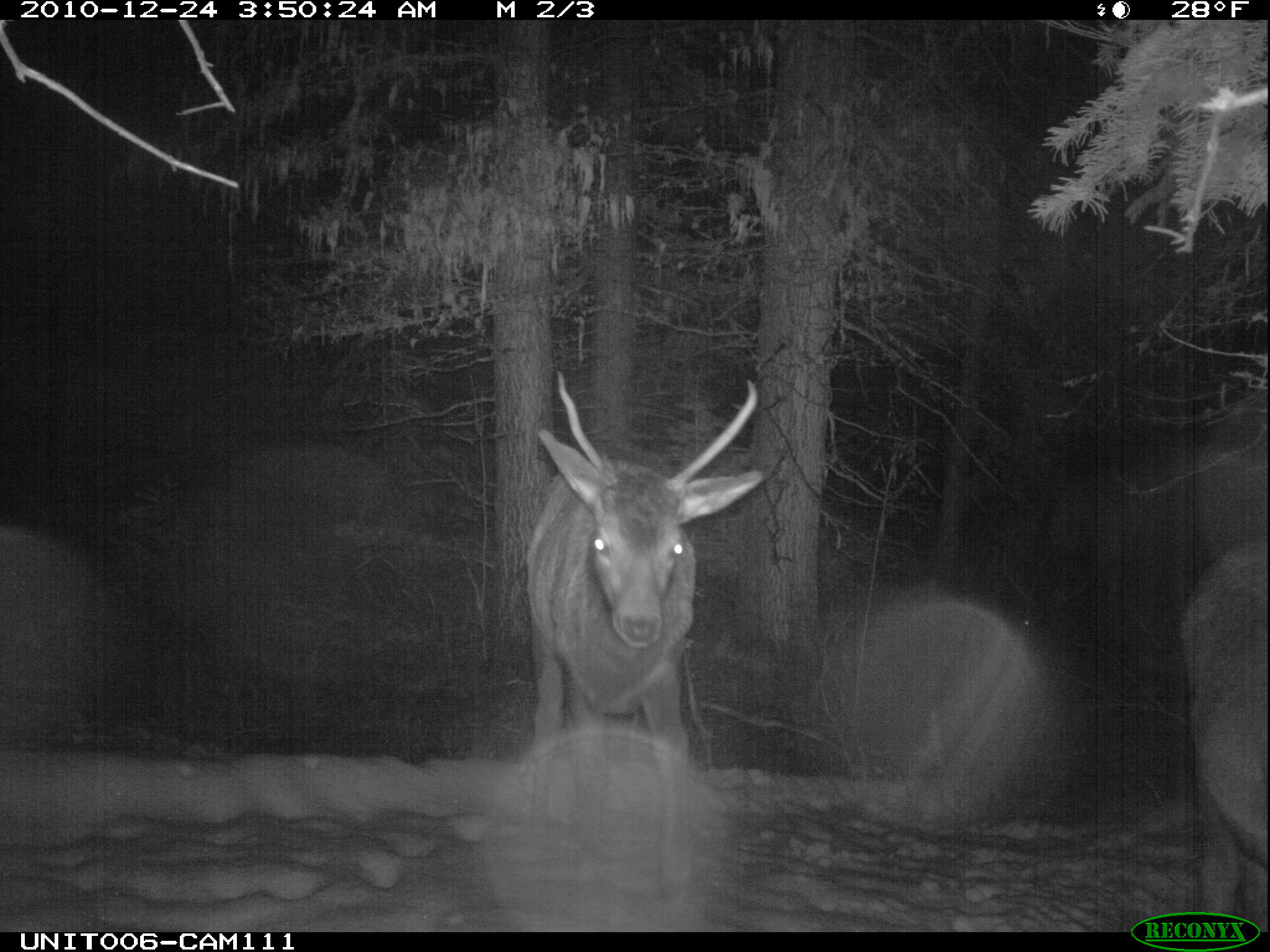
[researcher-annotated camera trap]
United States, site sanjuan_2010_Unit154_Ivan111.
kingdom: Animalia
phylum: Chordata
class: Mammalia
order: Artiodactyla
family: Cervidae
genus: Cervus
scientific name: Cervus elaphus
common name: red deer